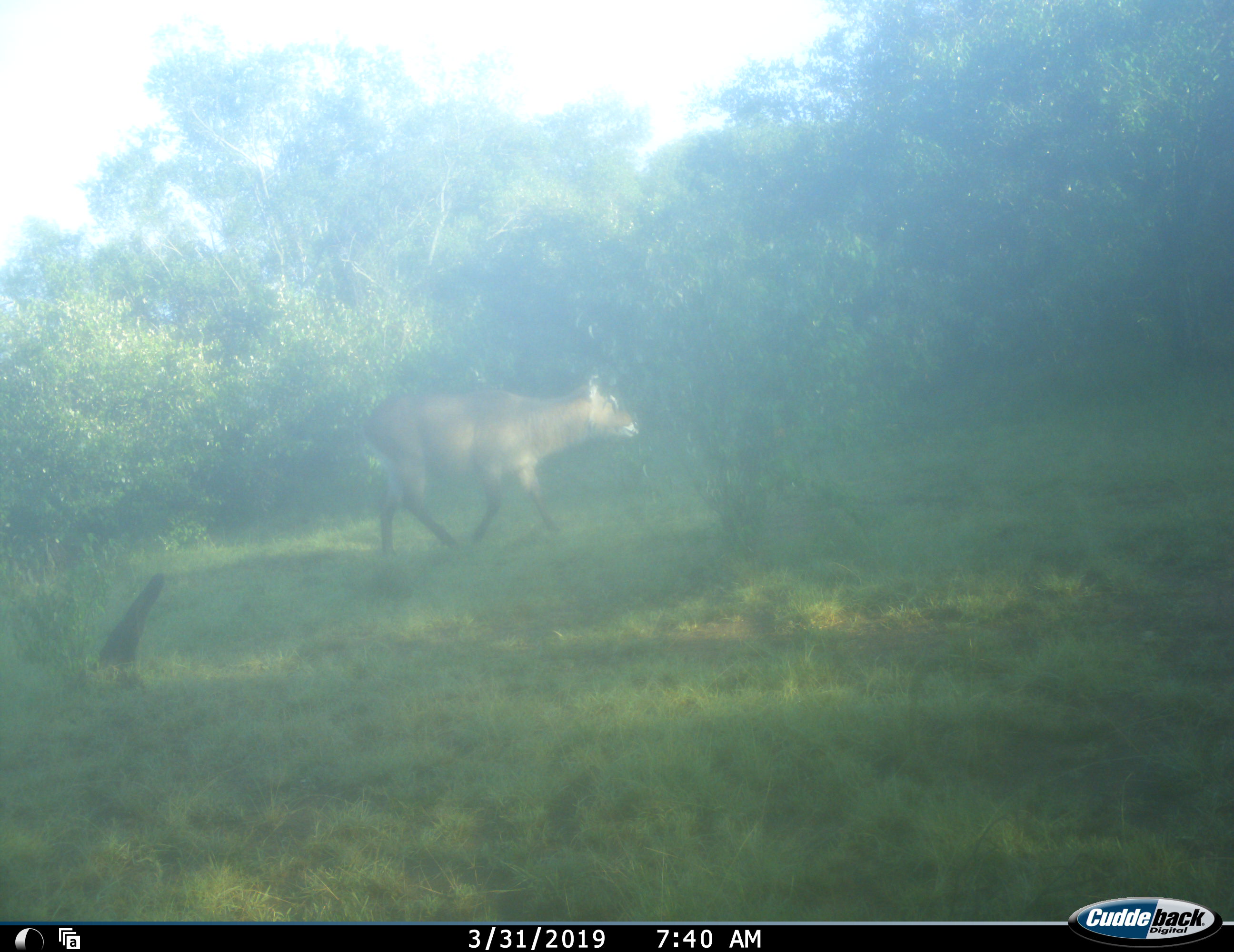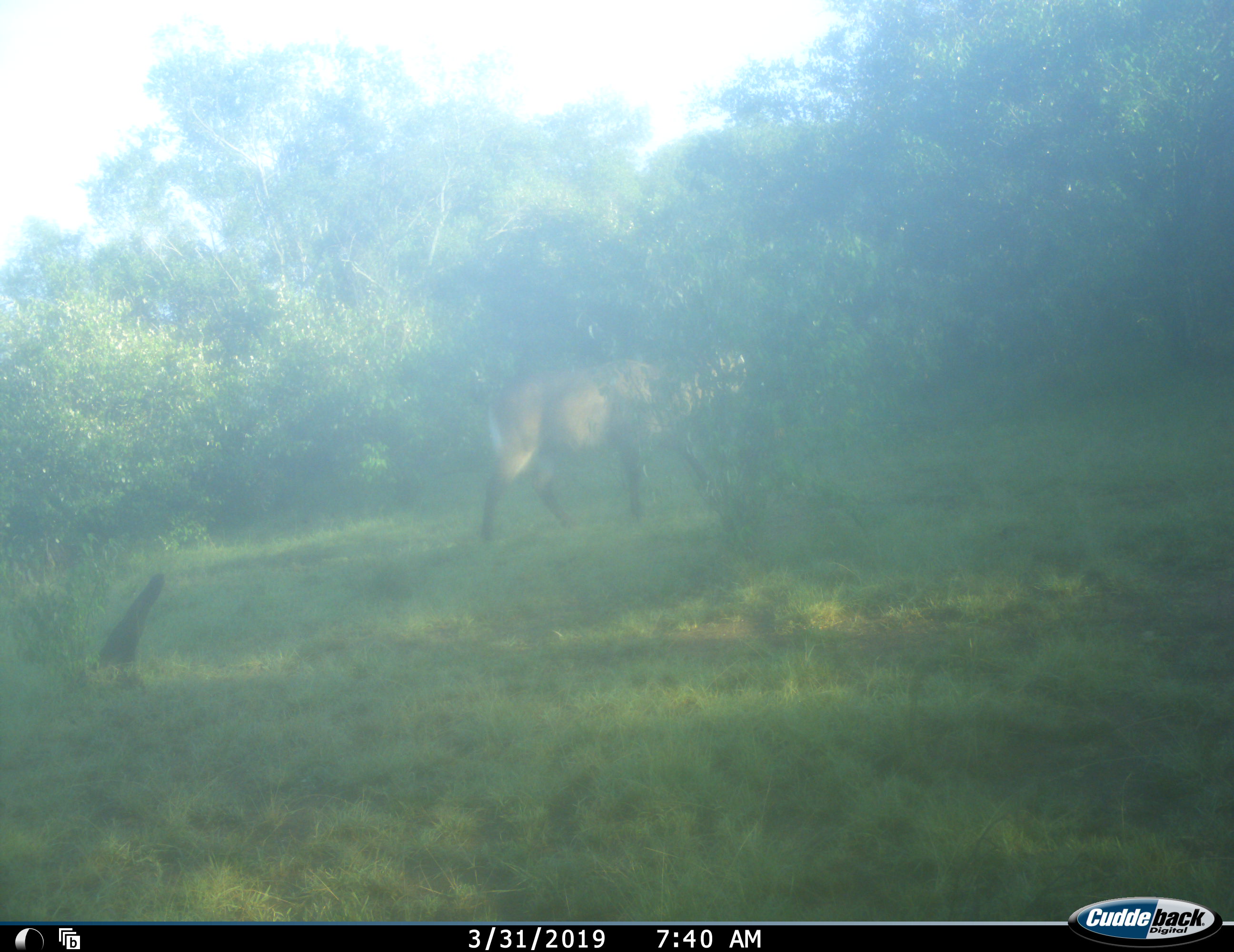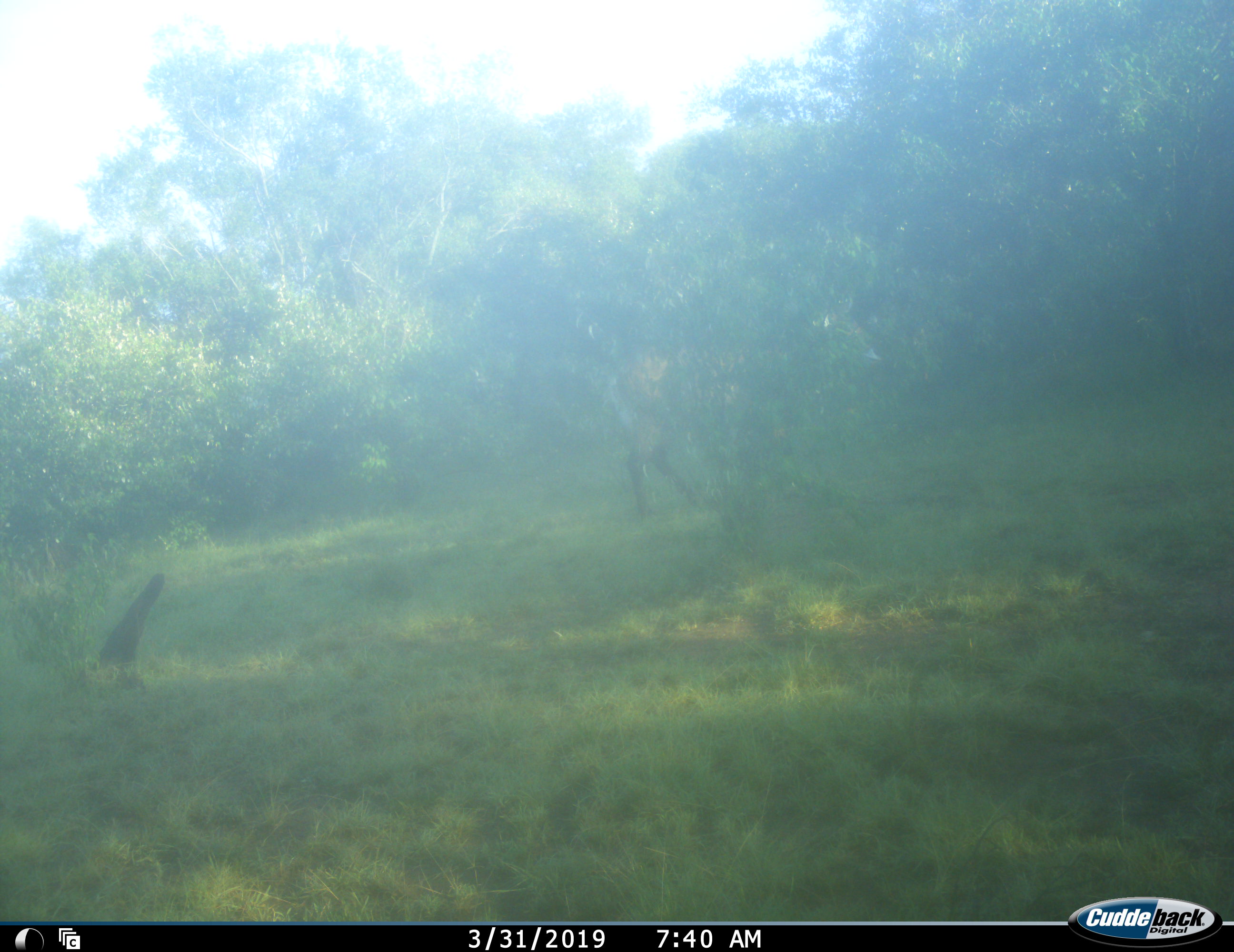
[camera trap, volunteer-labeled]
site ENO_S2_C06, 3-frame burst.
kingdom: Animalia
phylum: Chordata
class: Mammalia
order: Artiodactyla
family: Bovidae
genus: Kobus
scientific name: Kobus ellipsiprymnus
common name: waterbuck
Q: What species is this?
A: Waterbuck (Kobus ellipsiprymnus).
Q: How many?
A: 1.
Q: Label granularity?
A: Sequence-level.